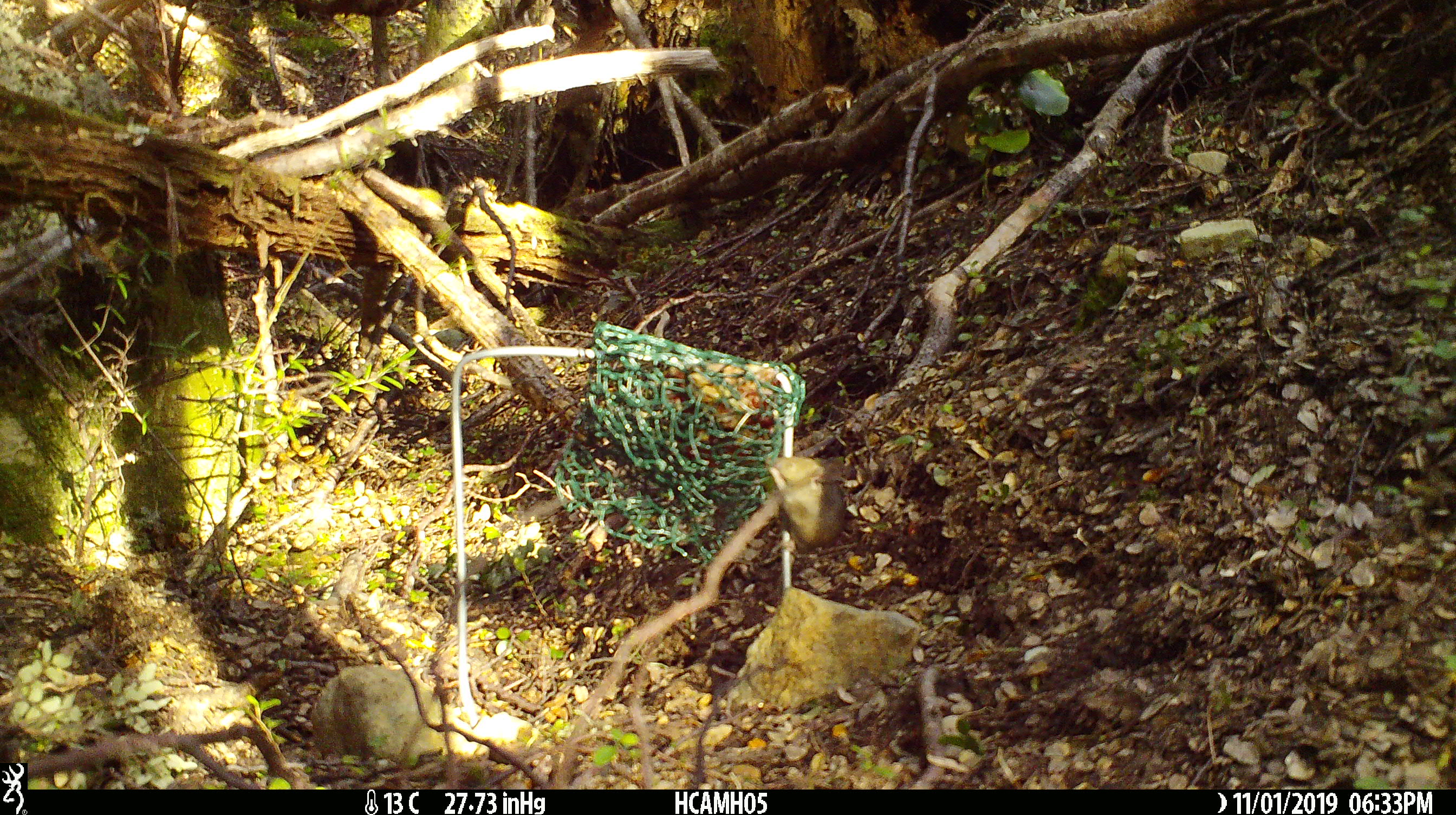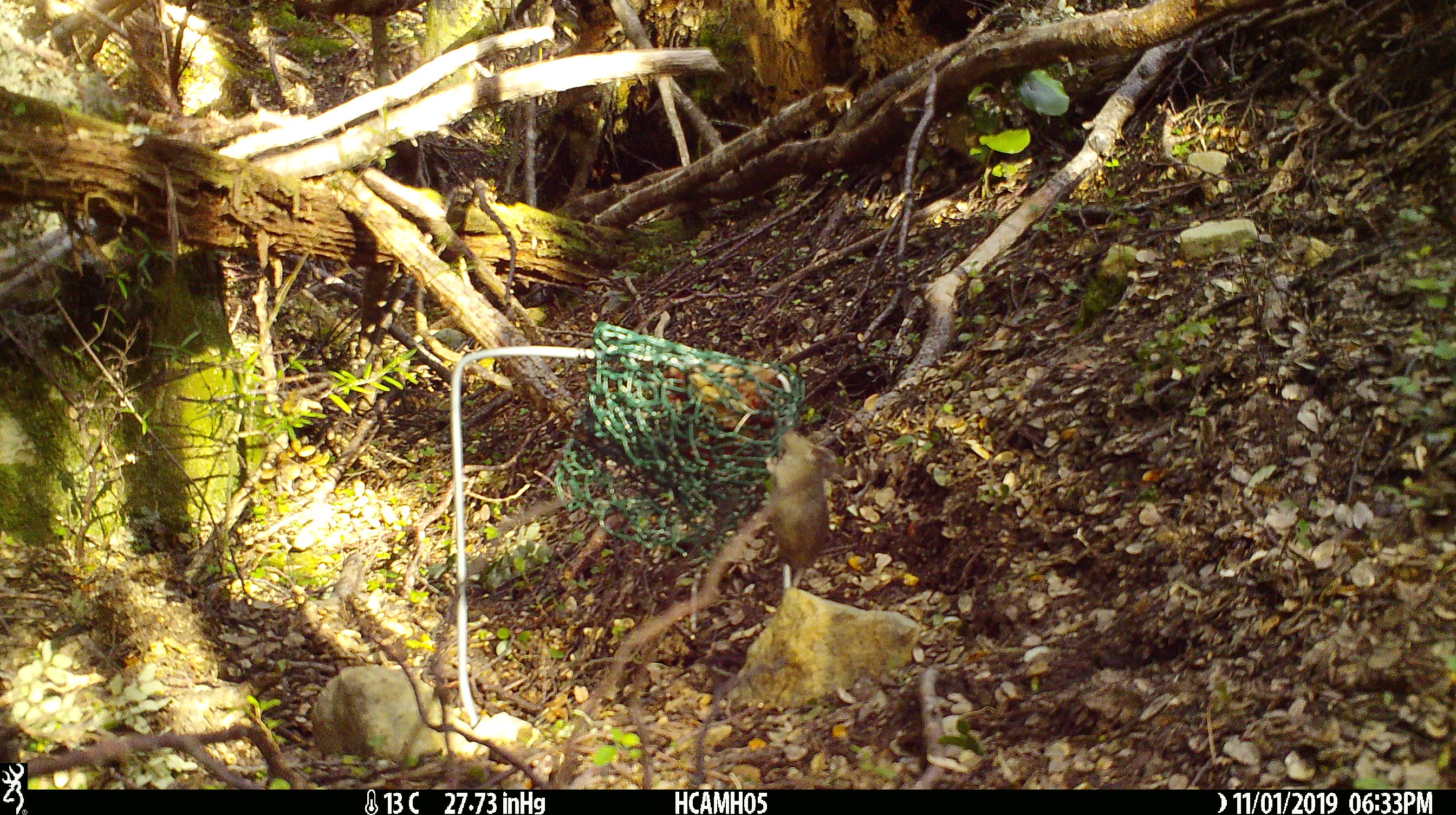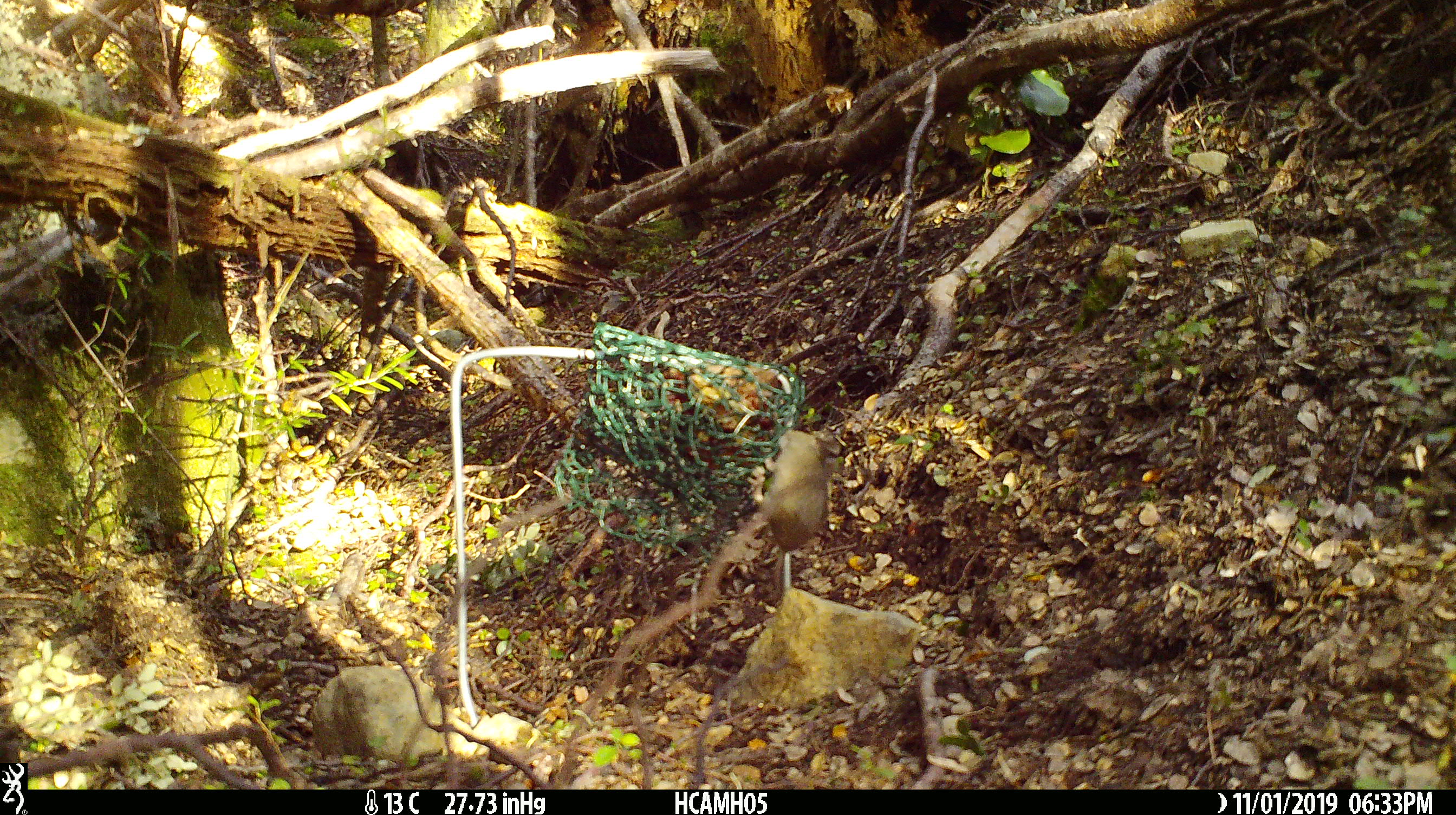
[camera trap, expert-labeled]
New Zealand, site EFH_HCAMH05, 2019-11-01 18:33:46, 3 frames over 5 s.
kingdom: Animalia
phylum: Chordata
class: Mammalia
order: Rodentia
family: Muridae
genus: Mus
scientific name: Mus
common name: mouse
Mouse (Mus).